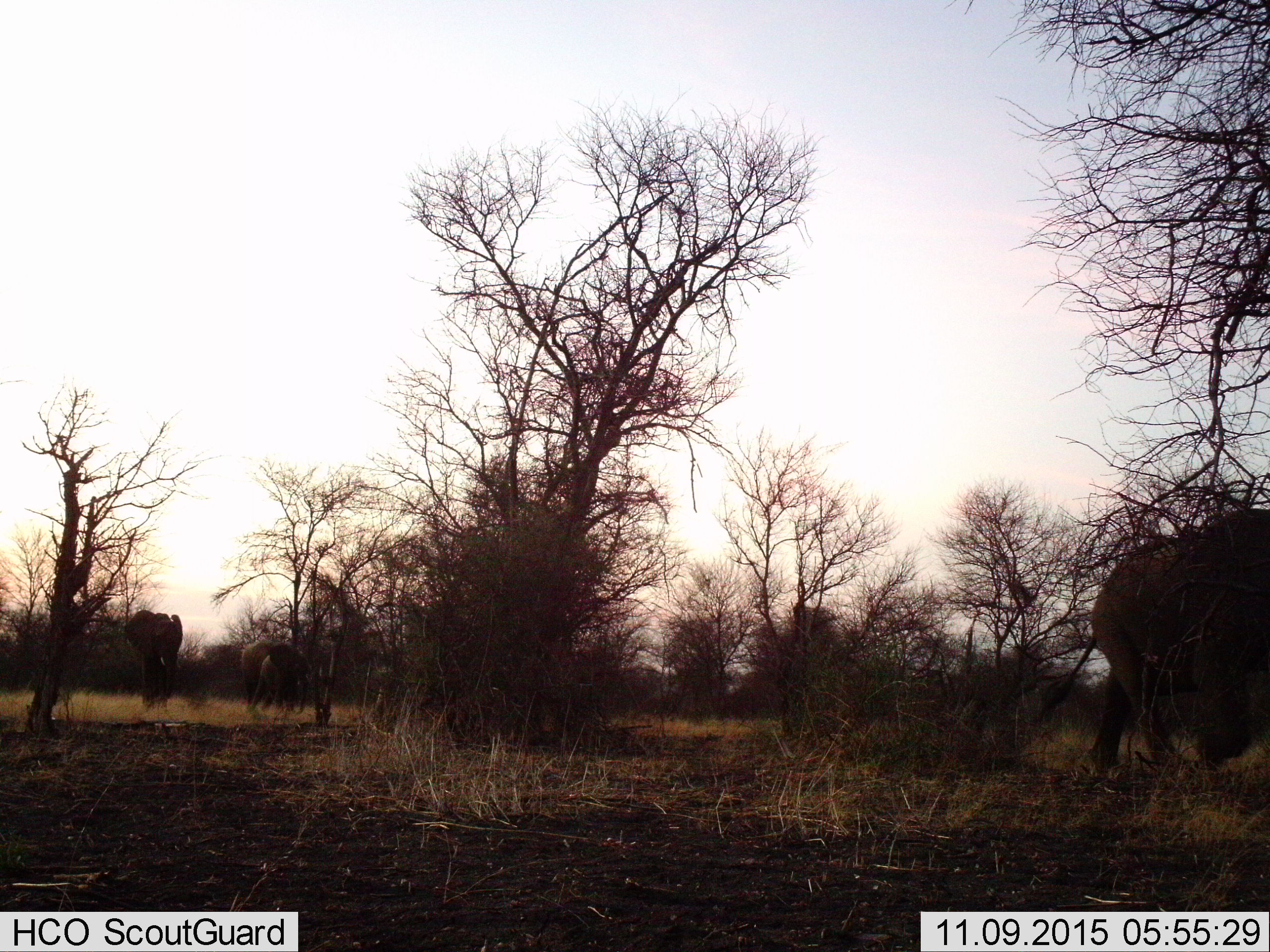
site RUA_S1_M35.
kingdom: Animalia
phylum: Chordata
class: Mammalia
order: Proboscidea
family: Elephantidae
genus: Loxodonta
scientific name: Loxodonta africana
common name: african bush elephant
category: elephant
Elephant (african bush elephant) (Loxodonta africana), count 4. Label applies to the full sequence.